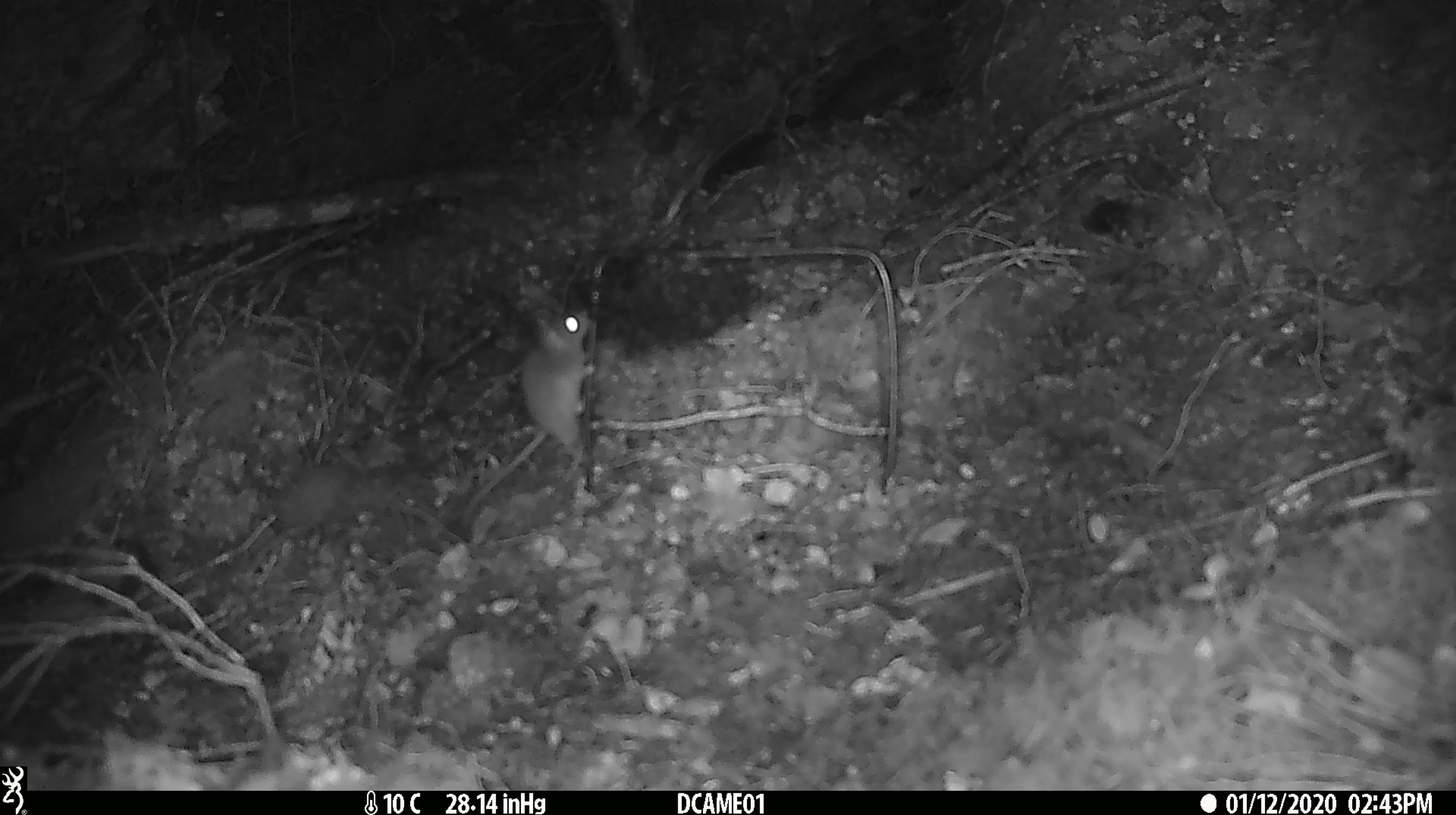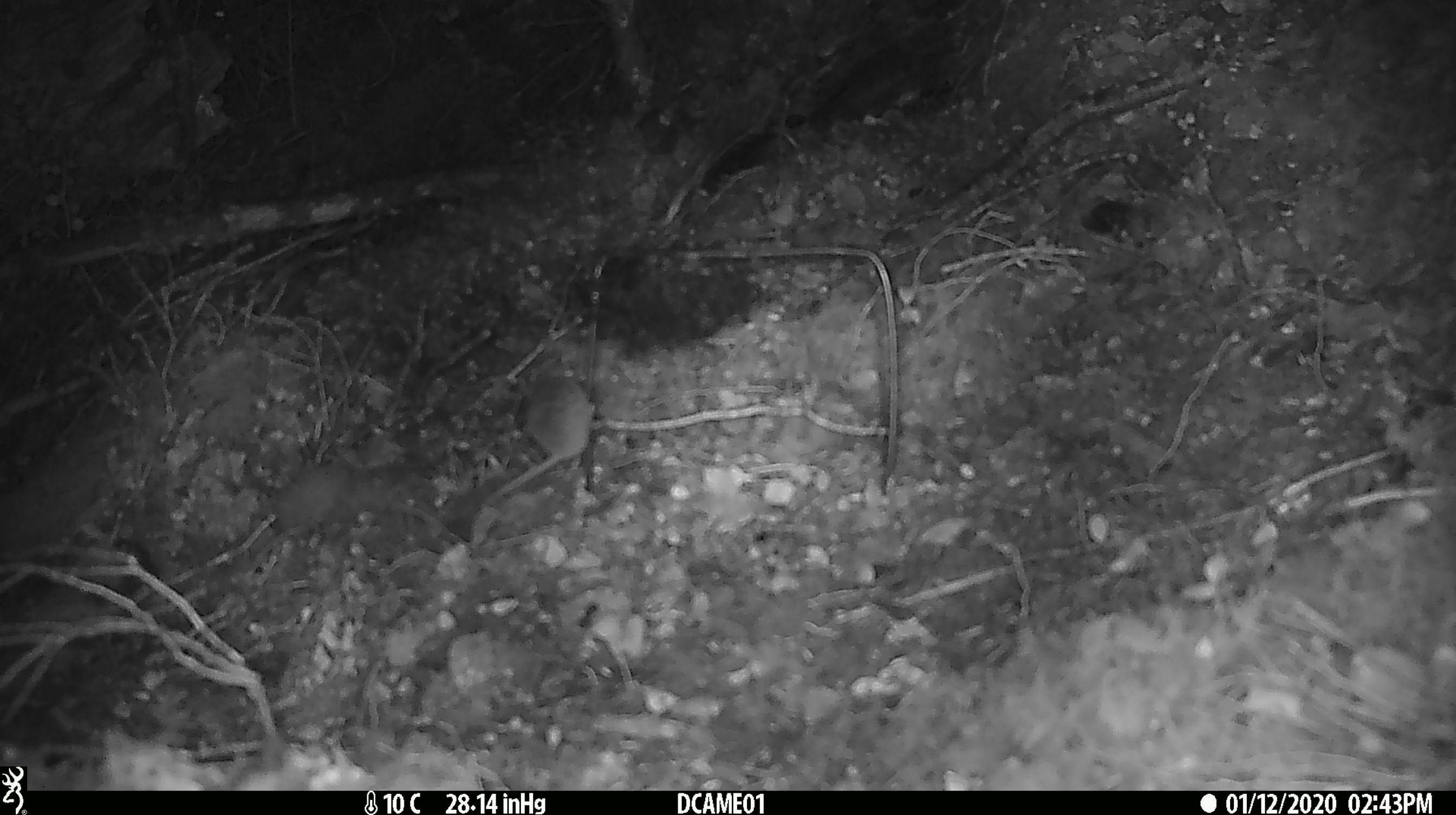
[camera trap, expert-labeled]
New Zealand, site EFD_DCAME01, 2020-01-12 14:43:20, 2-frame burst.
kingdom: Animalia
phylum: Chordata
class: Mammalia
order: Rodentia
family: Muridae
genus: Mus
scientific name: Mus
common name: mouse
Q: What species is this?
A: Mouse (Mus).